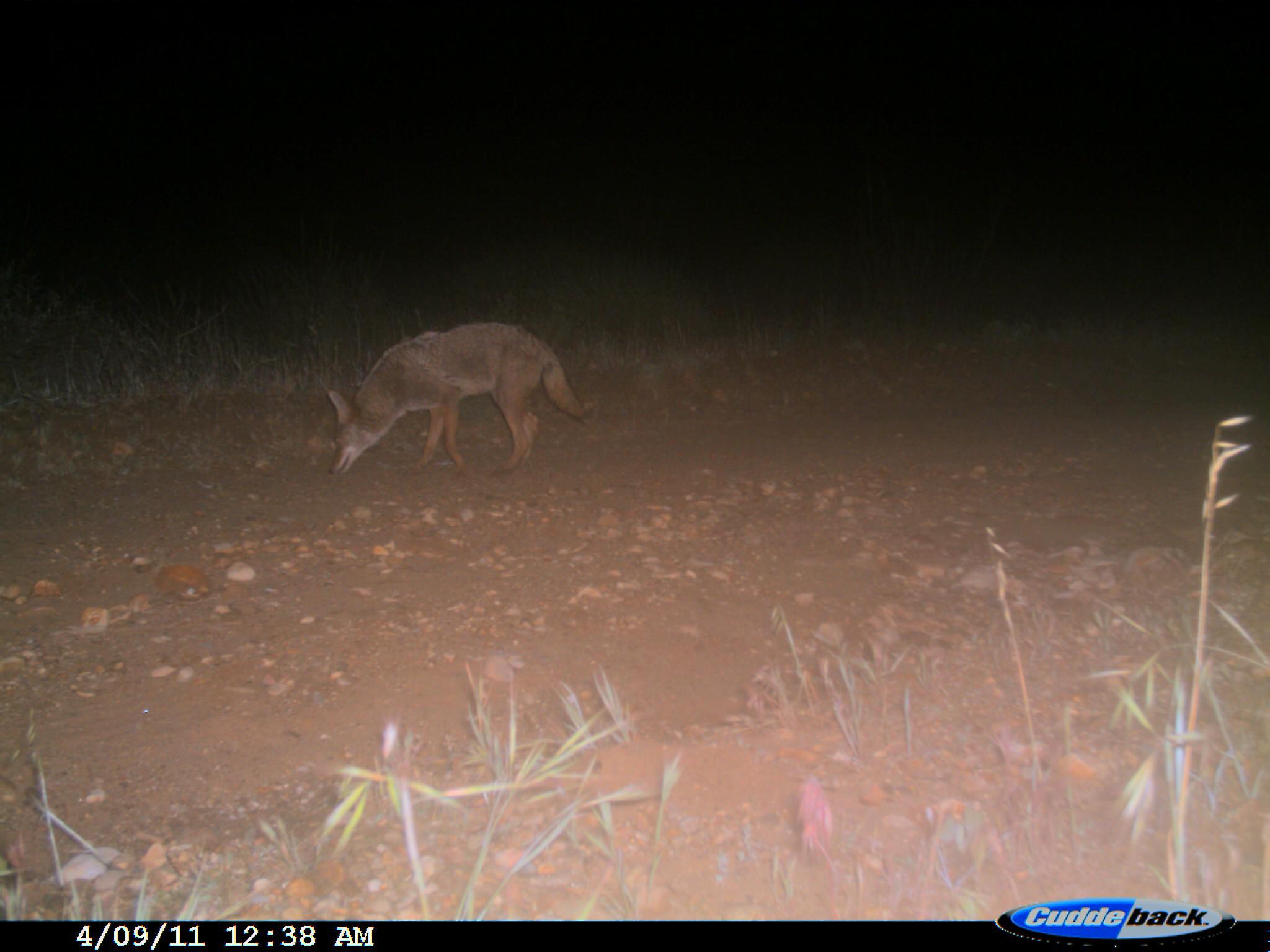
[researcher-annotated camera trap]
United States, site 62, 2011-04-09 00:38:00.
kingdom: Animalia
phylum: Chordata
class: Mammalia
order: Carnivora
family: Canidae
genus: Canis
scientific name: Canis latrans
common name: coyote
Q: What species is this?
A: Coyote (Canis latrans).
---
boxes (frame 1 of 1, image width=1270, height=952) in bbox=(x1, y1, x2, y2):
coyote: bbox=(325, 322, 600, 477)